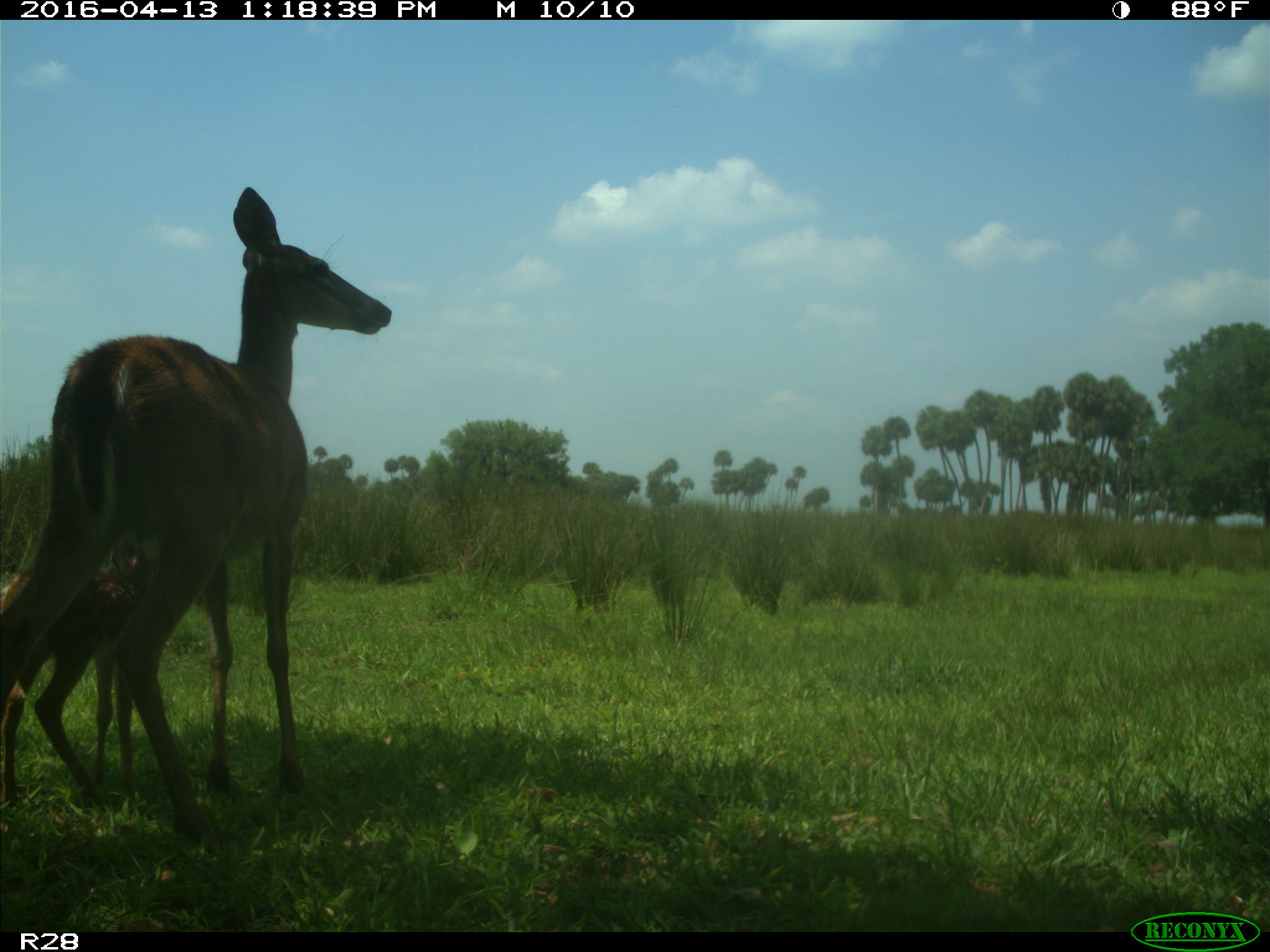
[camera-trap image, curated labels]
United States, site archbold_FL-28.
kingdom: Animalia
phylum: Chordata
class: Mammalia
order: Artiodactyla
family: Cervidae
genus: Odocoileus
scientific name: Odocoileus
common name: deer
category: unidentified deer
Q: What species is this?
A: Unidentified deer (deer) (Odocoileus).